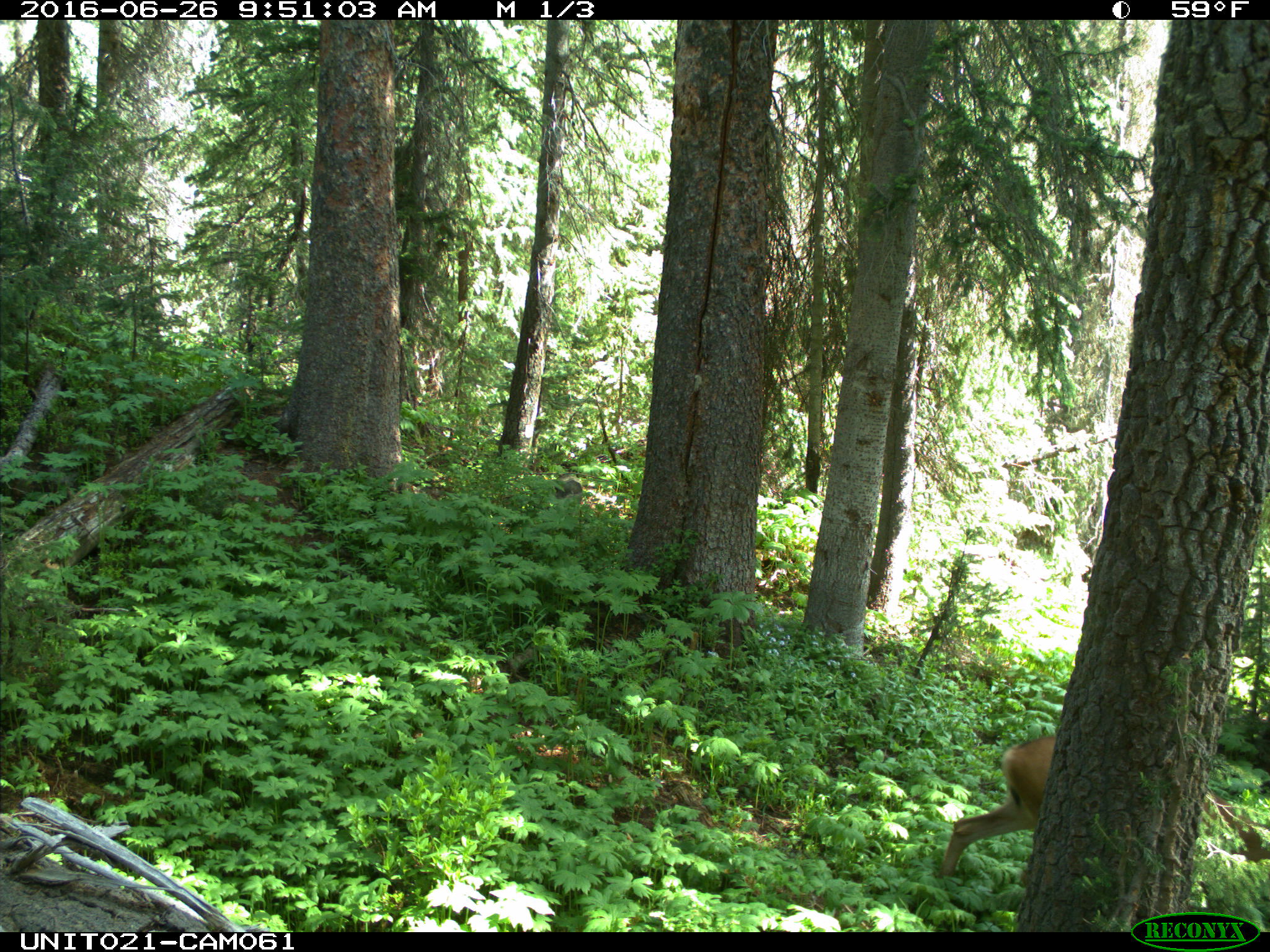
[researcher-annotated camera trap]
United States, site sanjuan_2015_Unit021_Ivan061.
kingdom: Animalia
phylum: Chordata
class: Mammalia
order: Artiodactyla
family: Cervidae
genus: Odocoileus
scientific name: Odocoileus hemionus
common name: mule deer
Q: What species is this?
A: Odocoileus hemionus (mule deer).